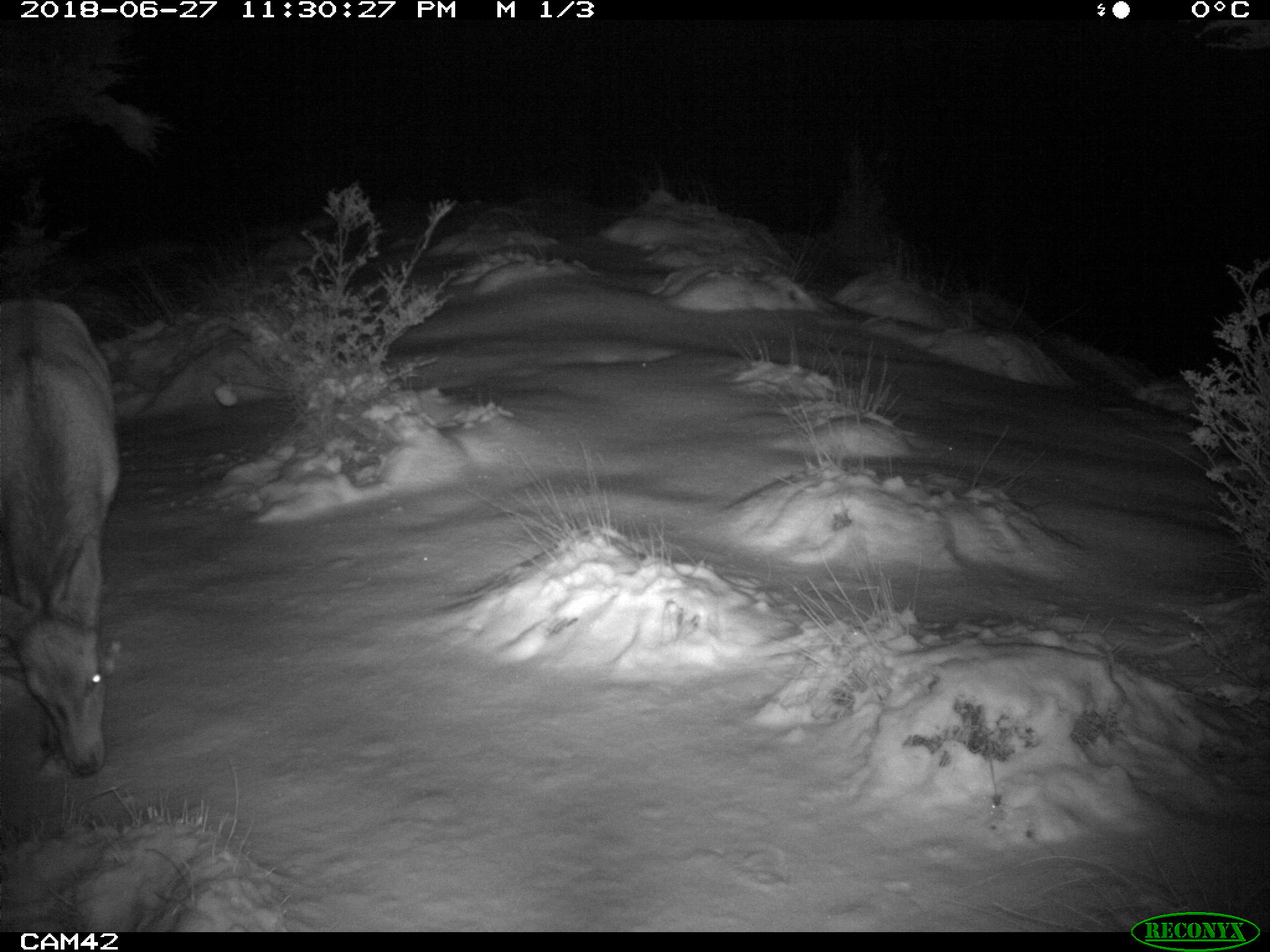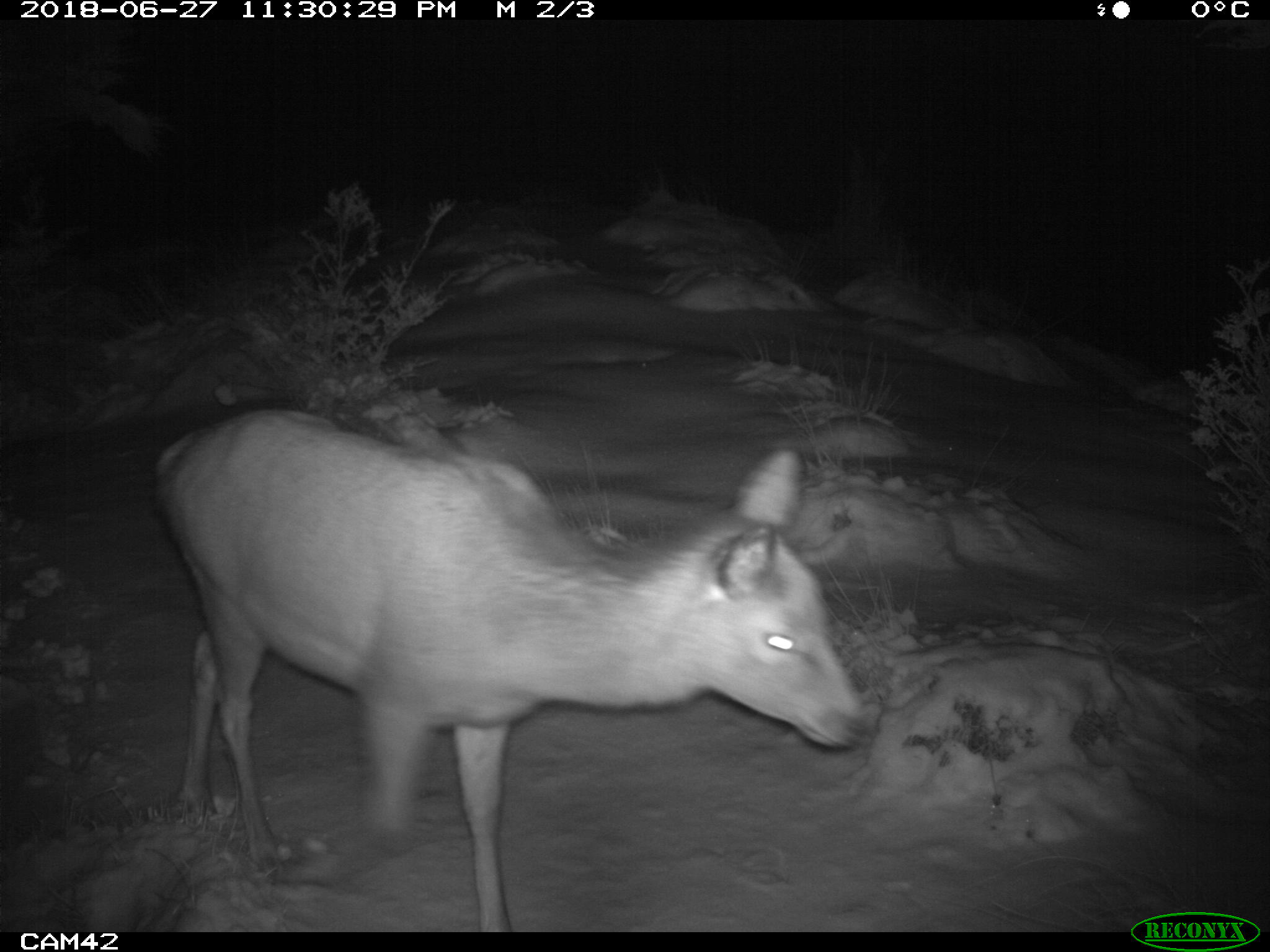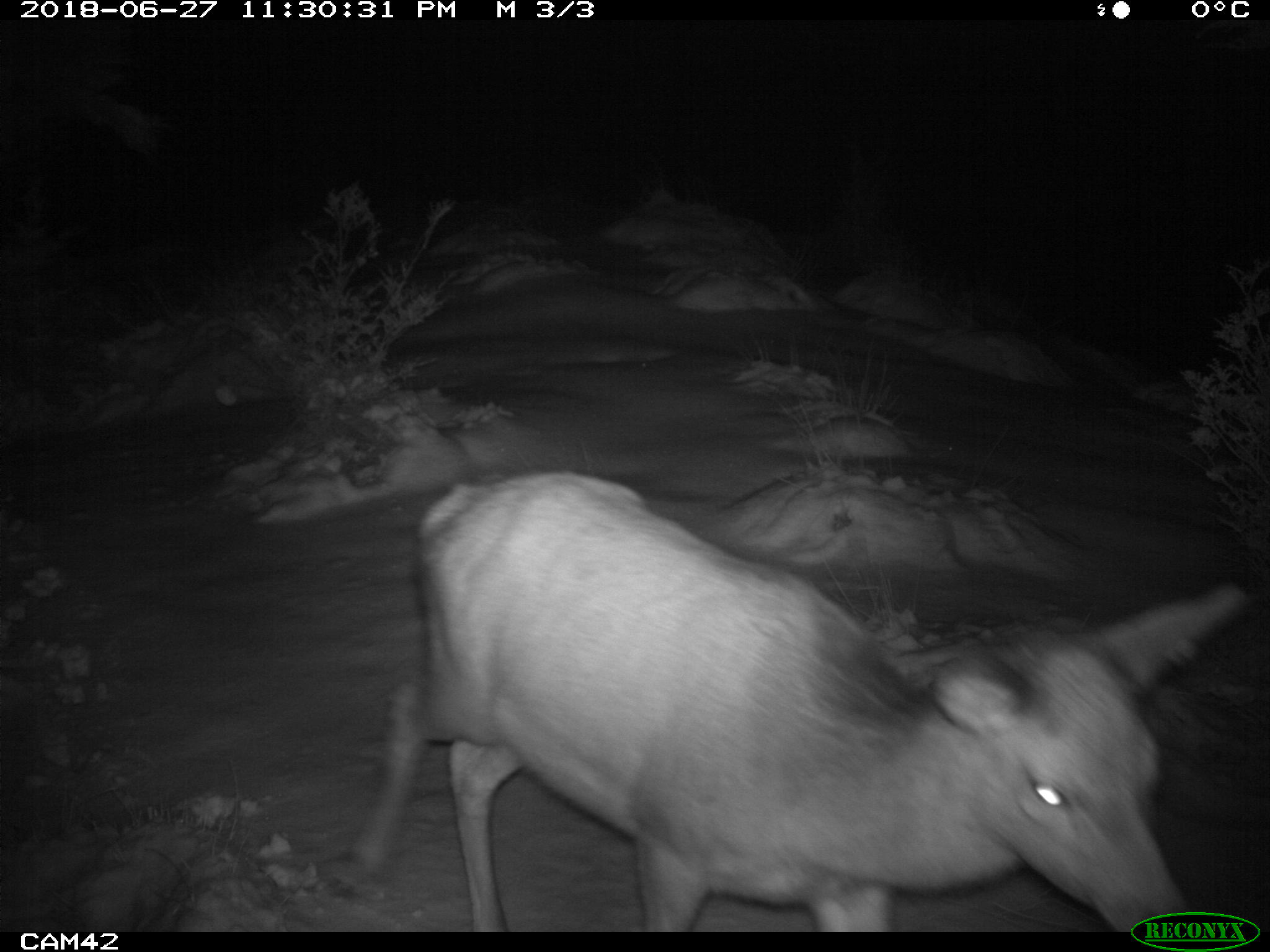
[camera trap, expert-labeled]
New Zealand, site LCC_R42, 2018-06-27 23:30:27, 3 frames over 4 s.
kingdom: Animalia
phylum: Chordata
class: Mammalia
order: Artiodactyla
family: Cervidae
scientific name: Cervidae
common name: deer